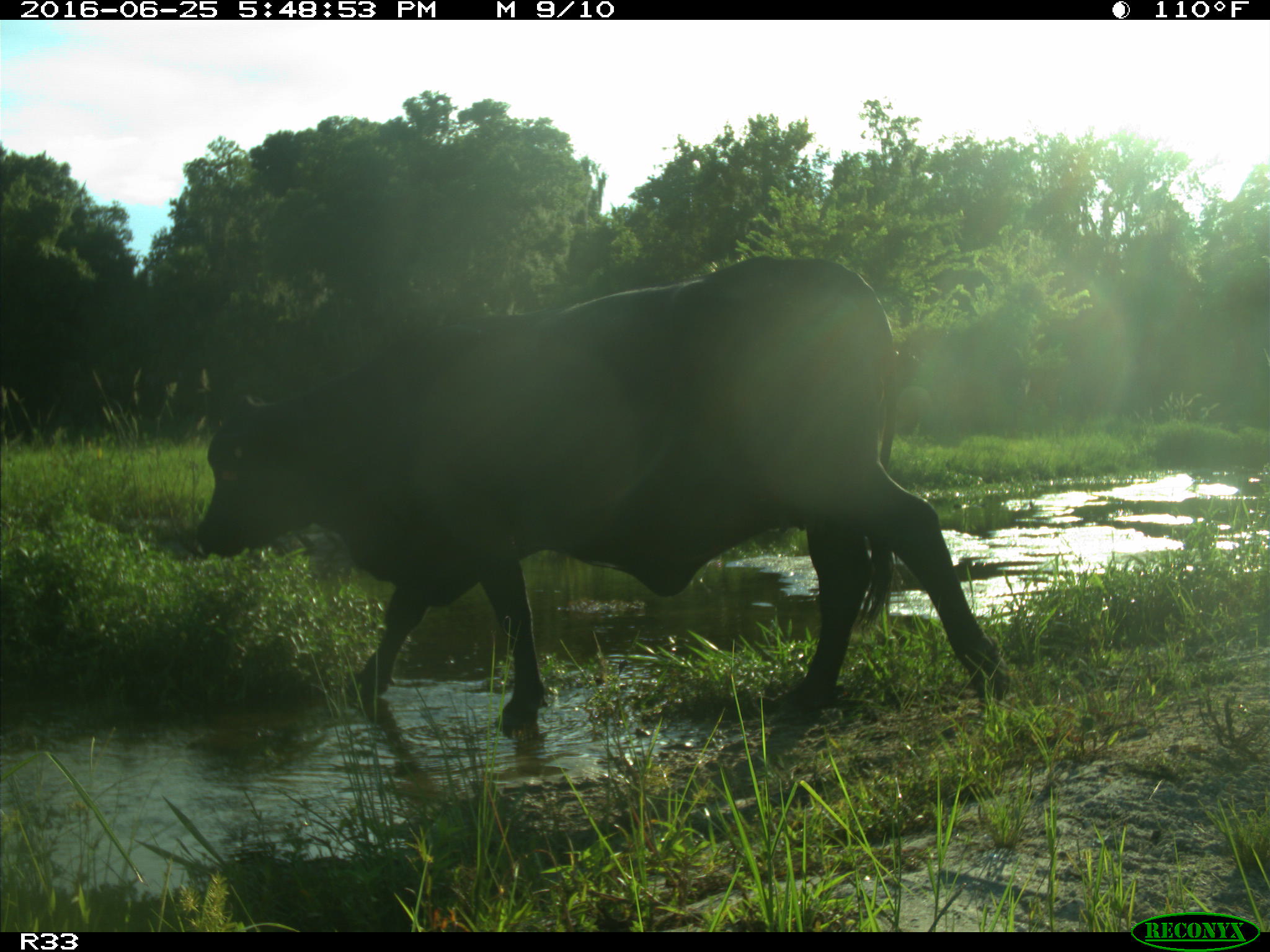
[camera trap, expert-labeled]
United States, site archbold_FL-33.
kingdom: Animalia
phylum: Chordata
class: Mammalia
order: Artiodactyla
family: Bovidae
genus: Bos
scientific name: Bos taurus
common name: domestic cow